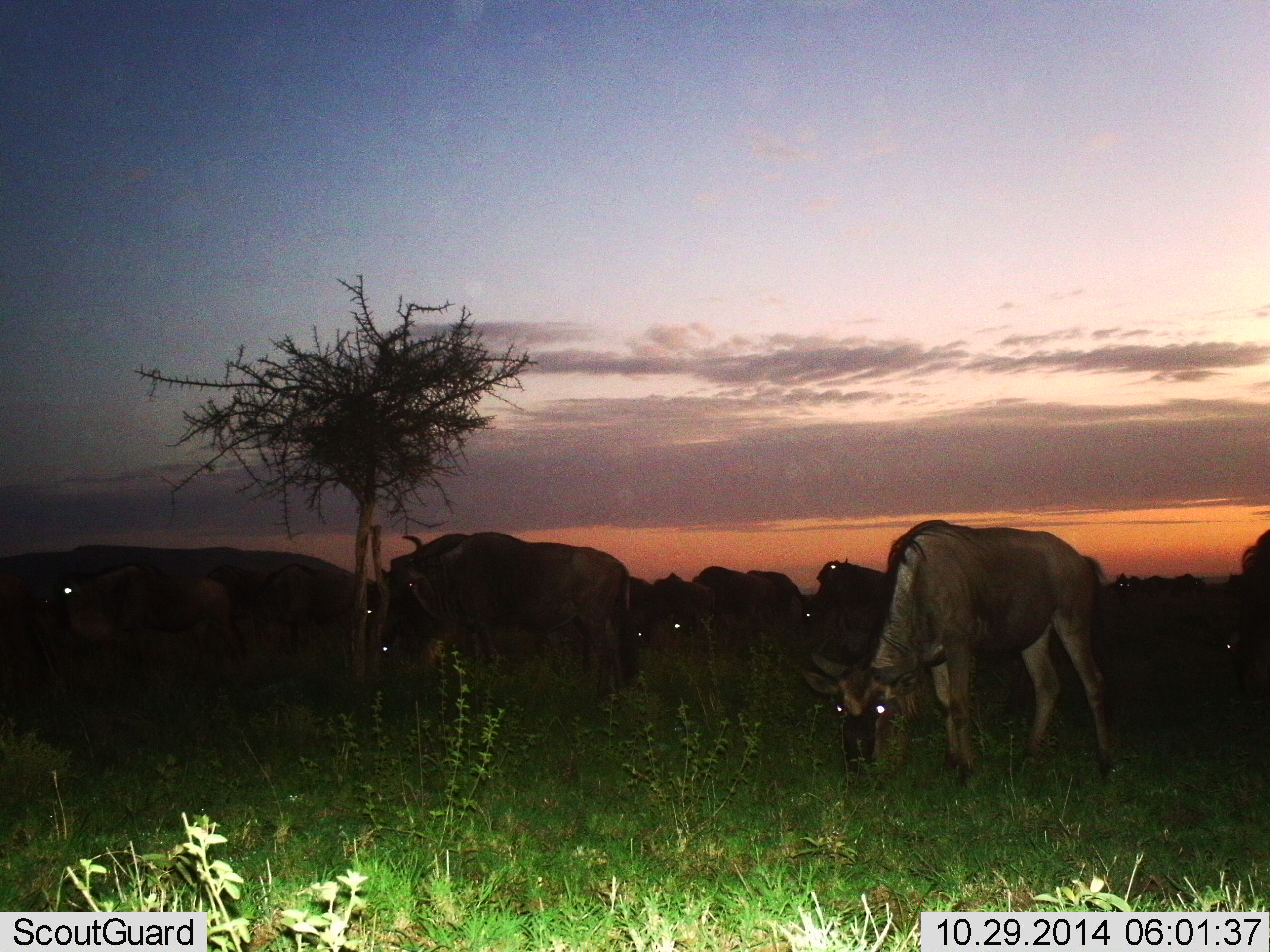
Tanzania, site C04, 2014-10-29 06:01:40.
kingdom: Animalia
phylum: Chordata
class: Mammalia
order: Artiodactyla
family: Bovidae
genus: Connochaetes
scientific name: Connochaetes taurinus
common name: blue wildebeest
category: wildebeest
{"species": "wildebeest (blue wildebeest) (Connochaetes taurinus)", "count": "11-50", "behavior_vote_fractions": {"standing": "60%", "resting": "0%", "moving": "20%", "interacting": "0%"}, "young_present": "0%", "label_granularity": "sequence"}